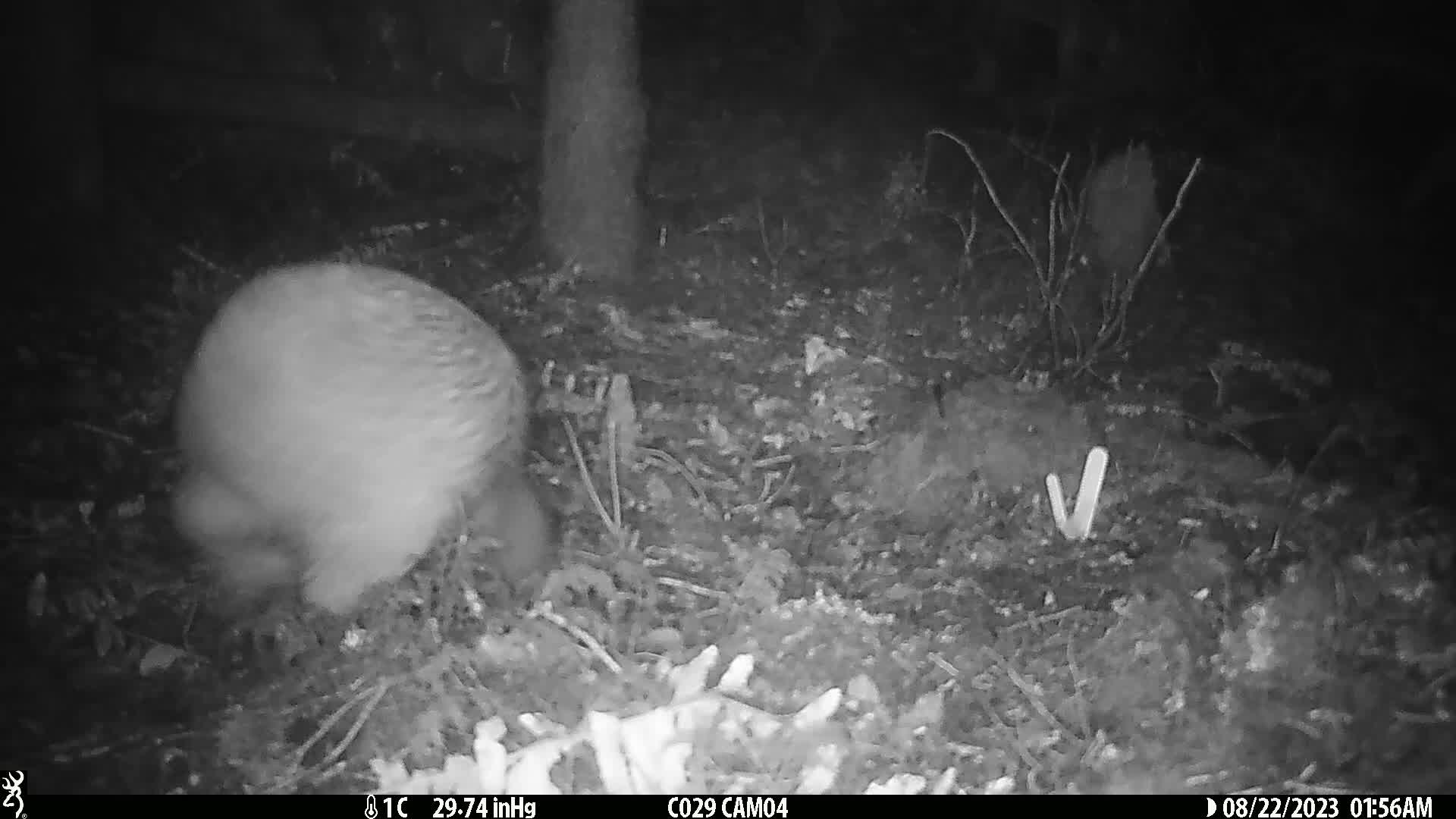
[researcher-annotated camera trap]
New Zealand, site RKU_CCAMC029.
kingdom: Animalia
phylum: Chordata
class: Aves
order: Apterygiformes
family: Apterygidae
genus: Apteryx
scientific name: Apteryx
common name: kiwi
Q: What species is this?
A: Kiwi (Apteryx).